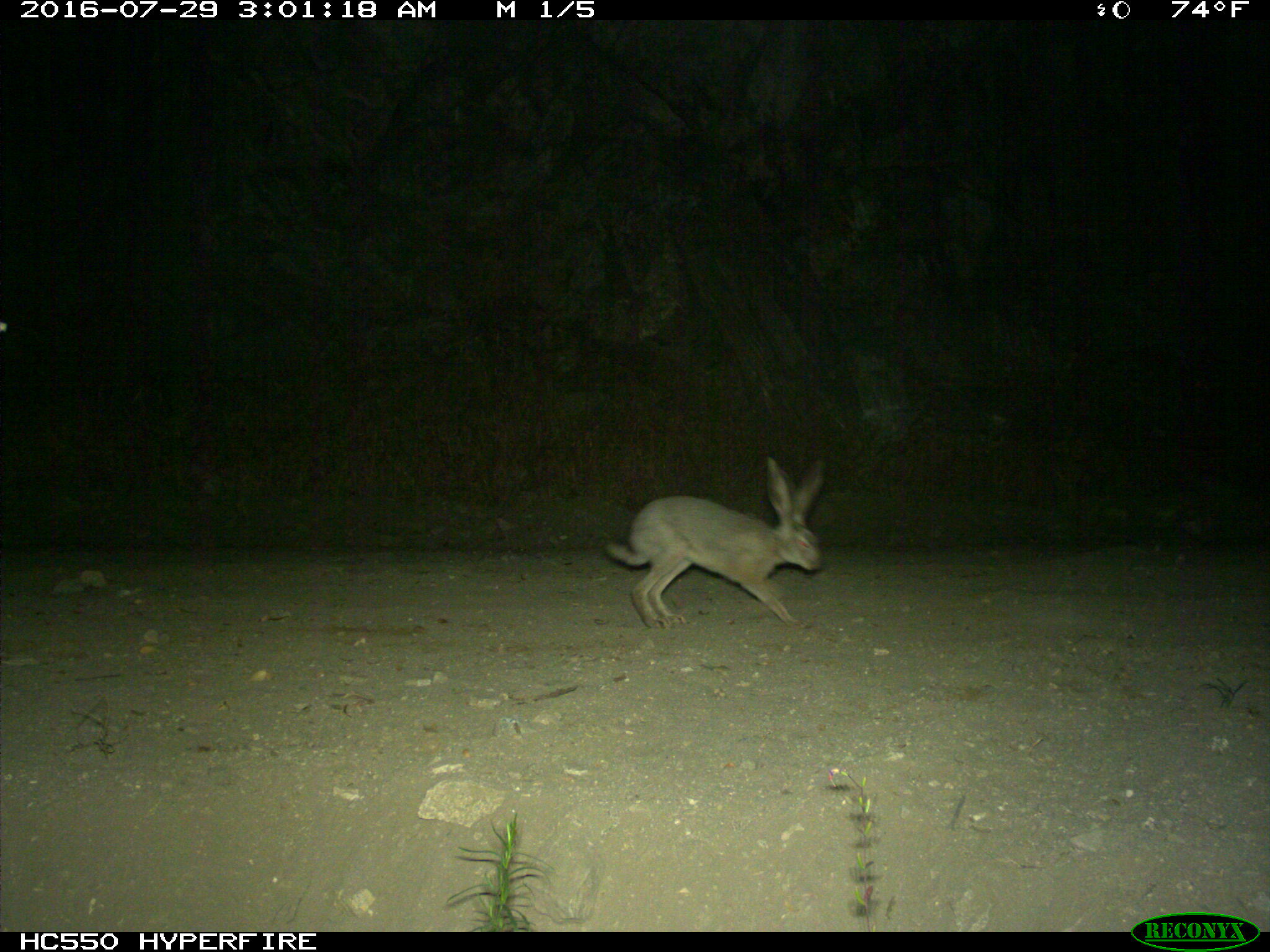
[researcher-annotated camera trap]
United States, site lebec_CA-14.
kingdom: Animalia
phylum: Chordata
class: Mammalia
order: Lagomorpha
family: Leporidae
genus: Lepus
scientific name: Lepus californicus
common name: black-tailed jackrabbit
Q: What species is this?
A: Lepus californicus (black-tailed jackrabbit).